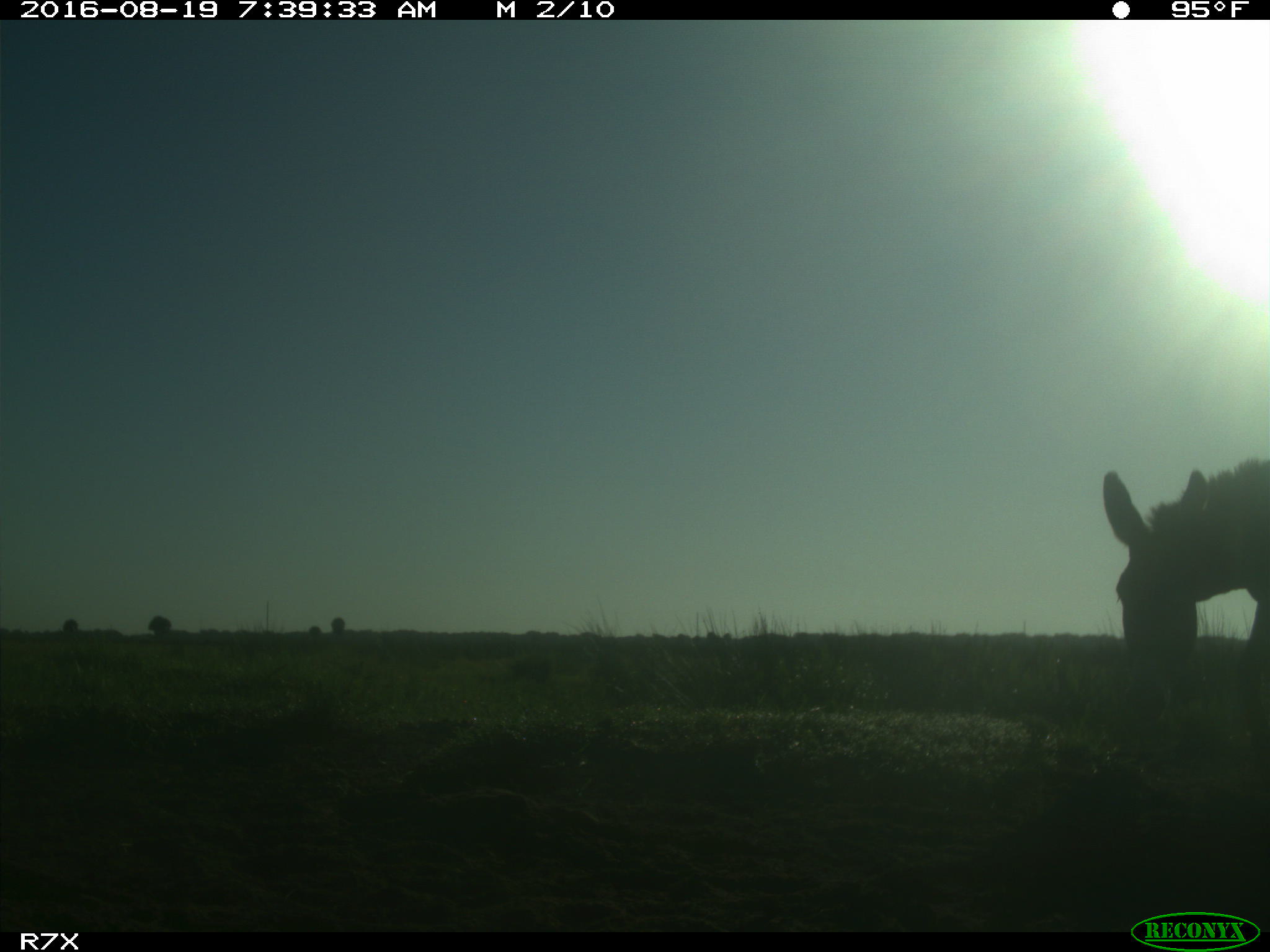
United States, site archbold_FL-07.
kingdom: Animalia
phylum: Chordata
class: Mammalia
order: Perissodactyla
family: Equidae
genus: Equus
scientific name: Equus africanus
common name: african wild ass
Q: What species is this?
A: Equus africanus (african wild ass).